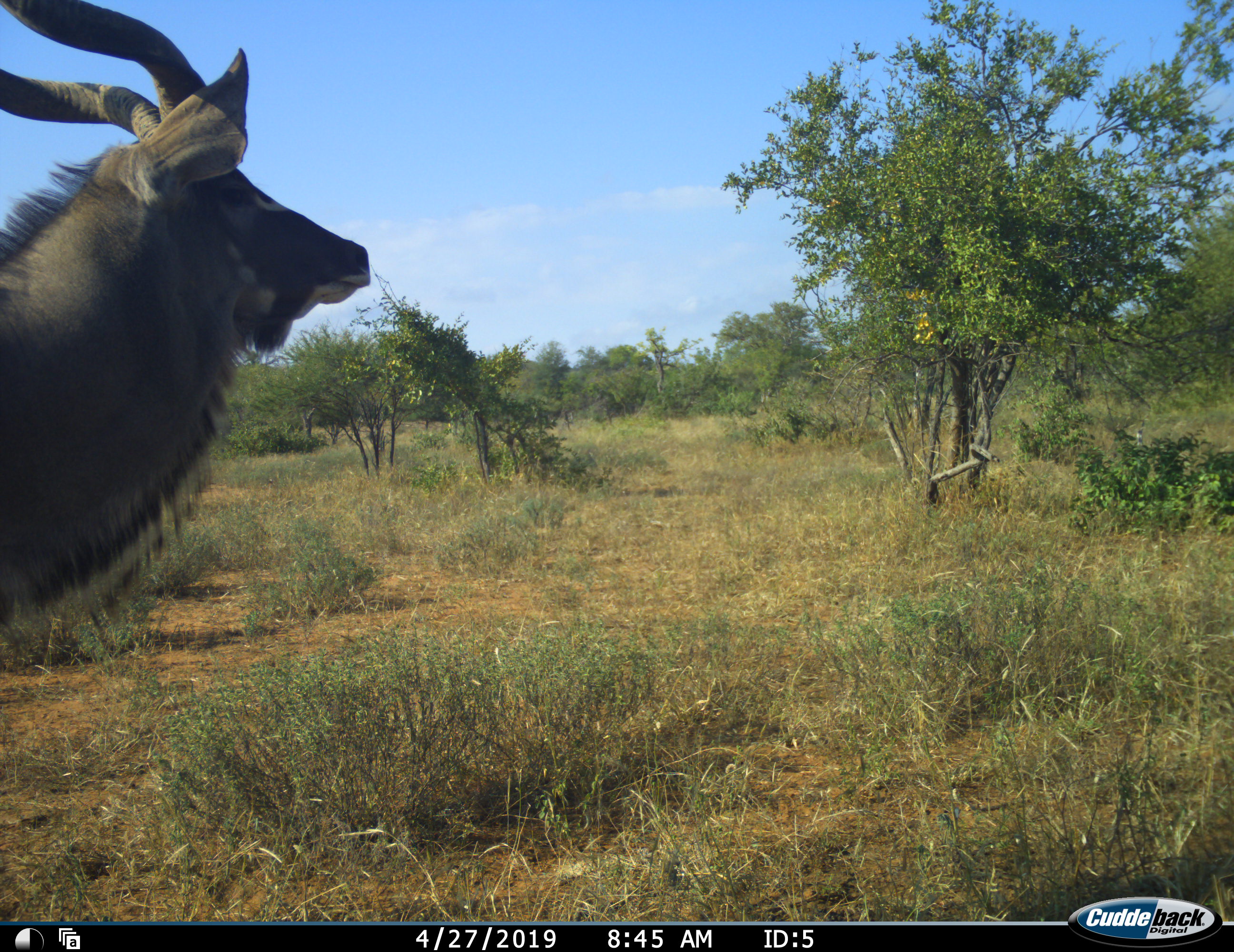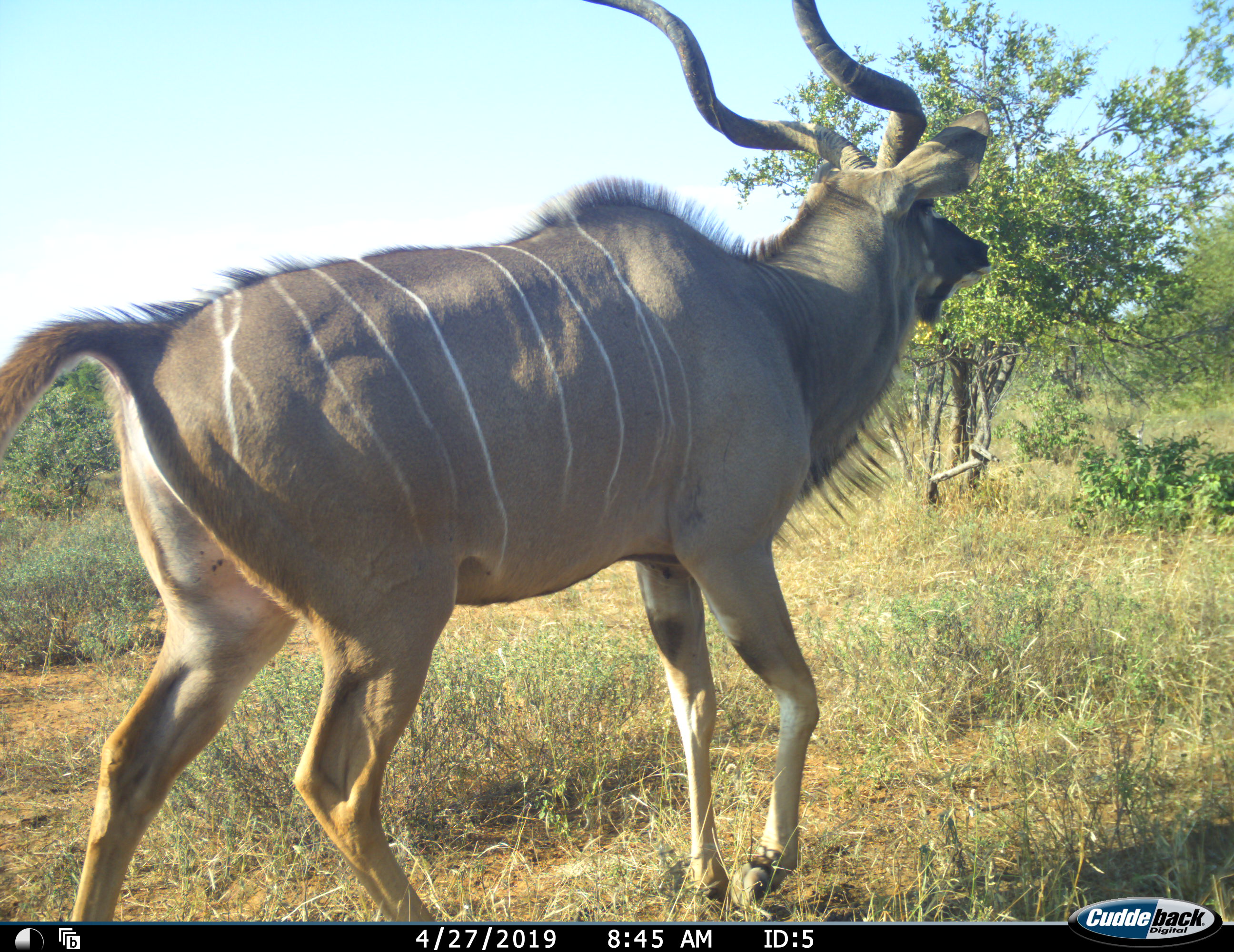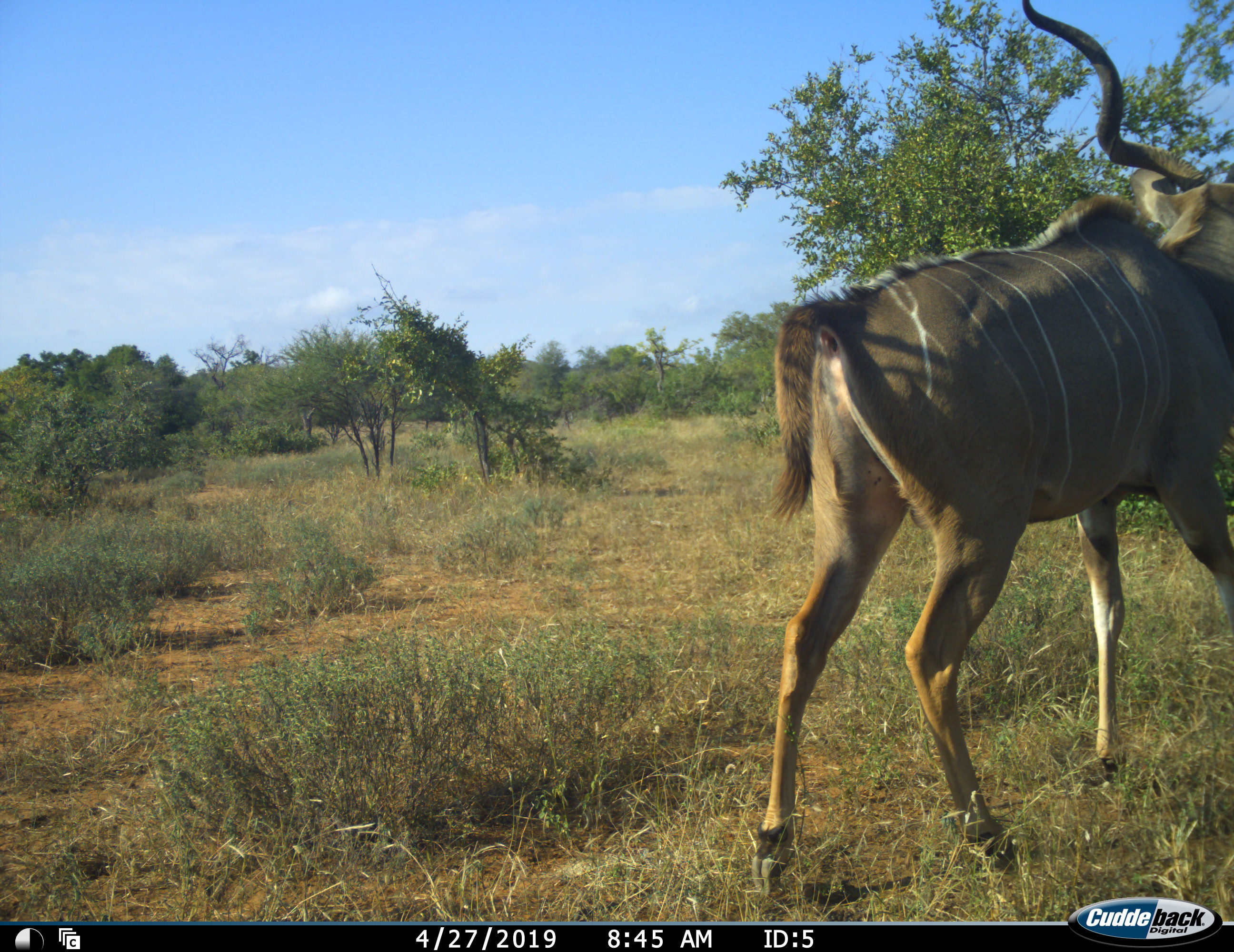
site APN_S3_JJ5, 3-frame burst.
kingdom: Animalia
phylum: Chordata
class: Mammalia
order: Artiodactyla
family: Bovidae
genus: Tragelaphus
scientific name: Tragelaphus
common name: kudu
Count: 1.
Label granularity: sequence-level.